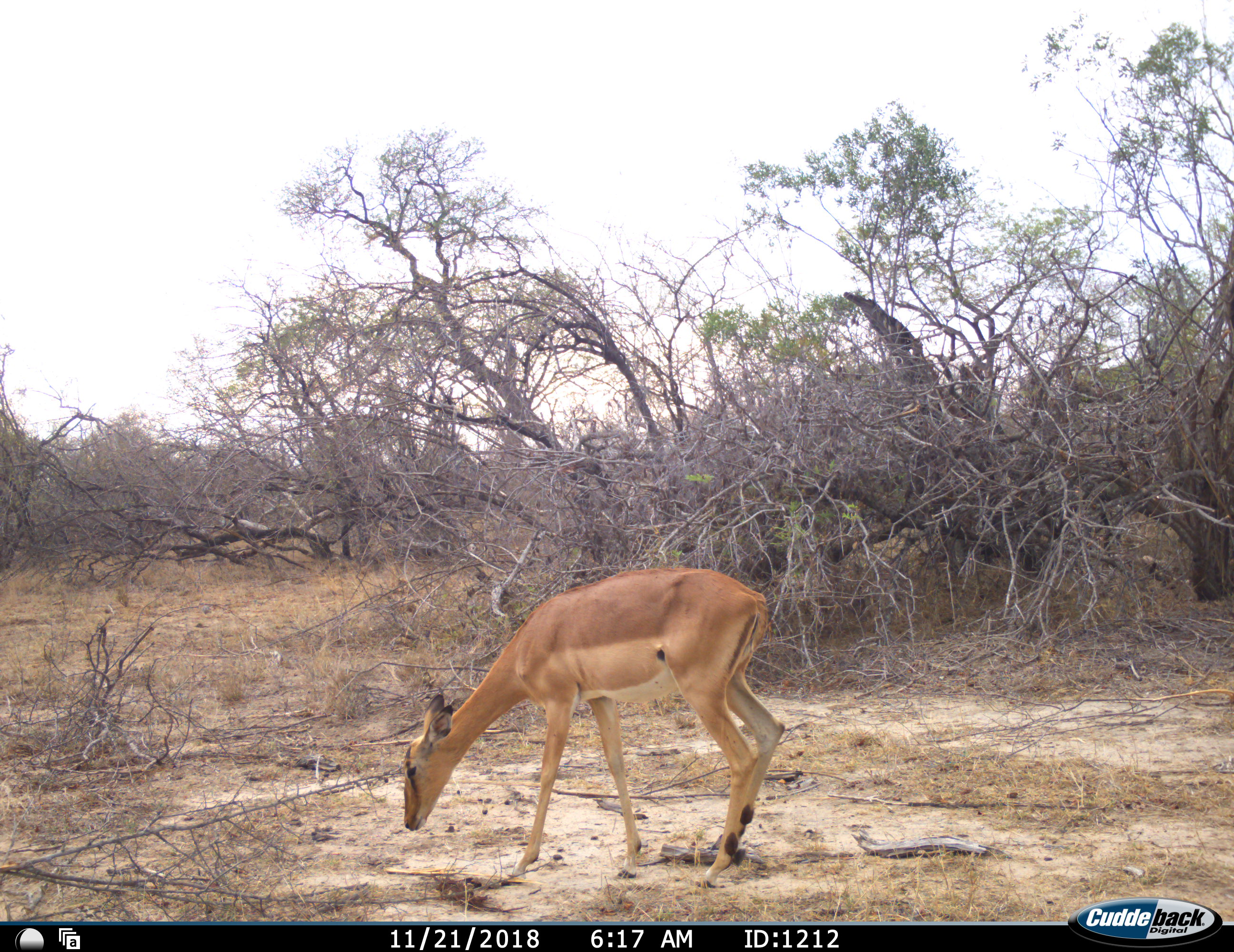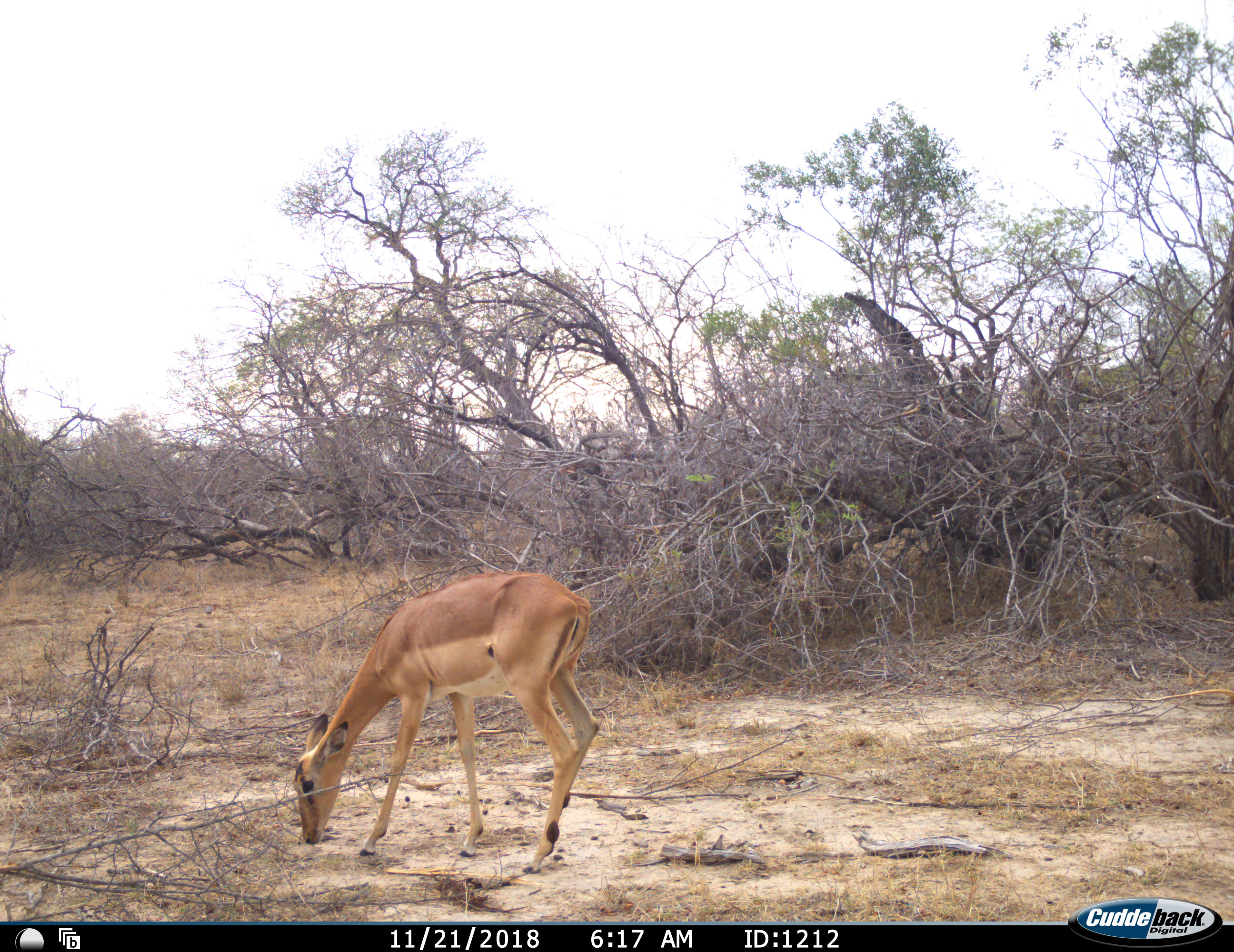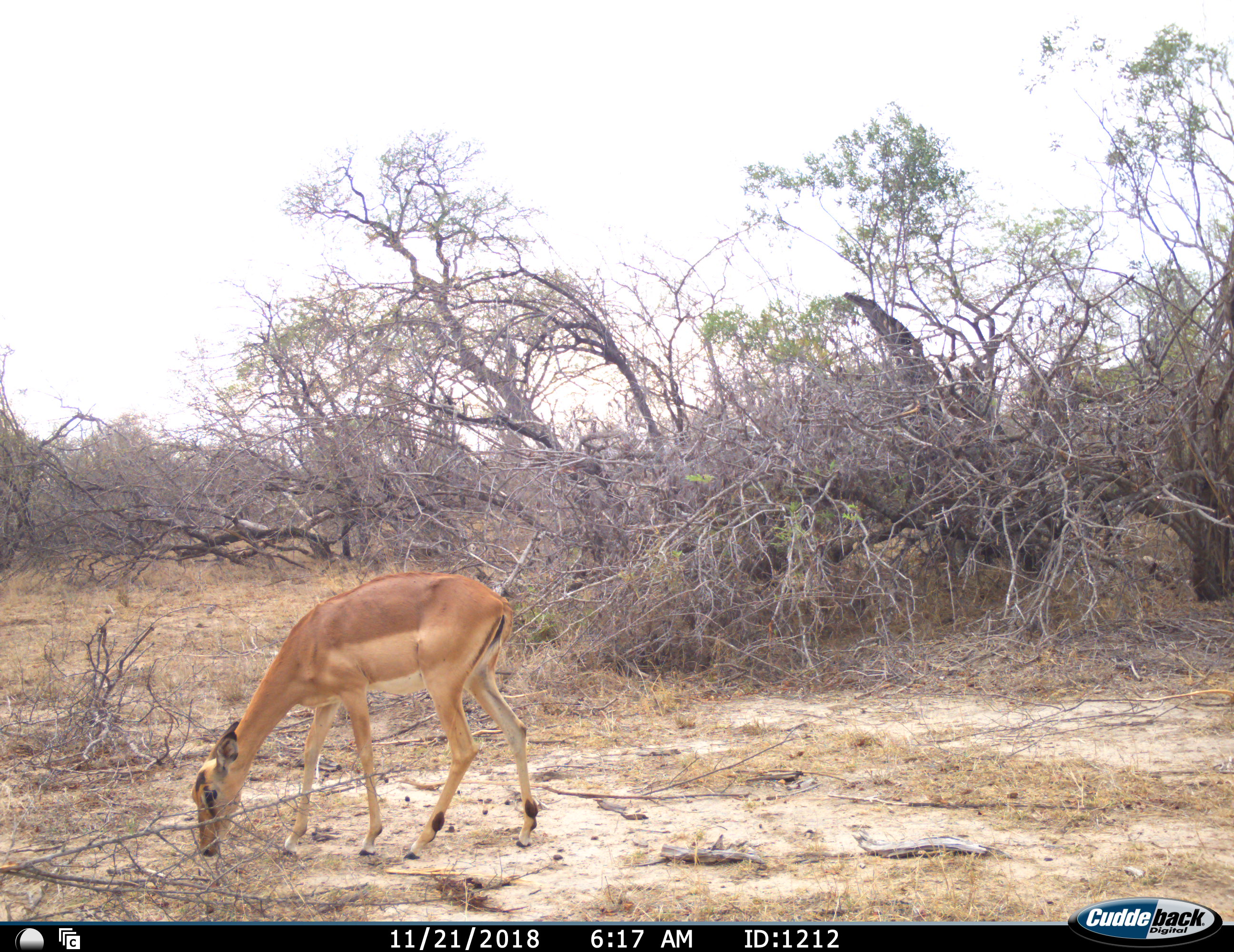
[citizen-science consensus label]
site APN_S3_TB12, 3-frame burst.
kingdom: Animalia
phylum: Chordata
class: Mammalia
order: Artiodactyla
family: Bovidae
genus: Aepyceros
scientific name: Aepyceros melampus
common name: impala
Impala (Aepyceros melampus), count 1. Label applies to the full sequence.